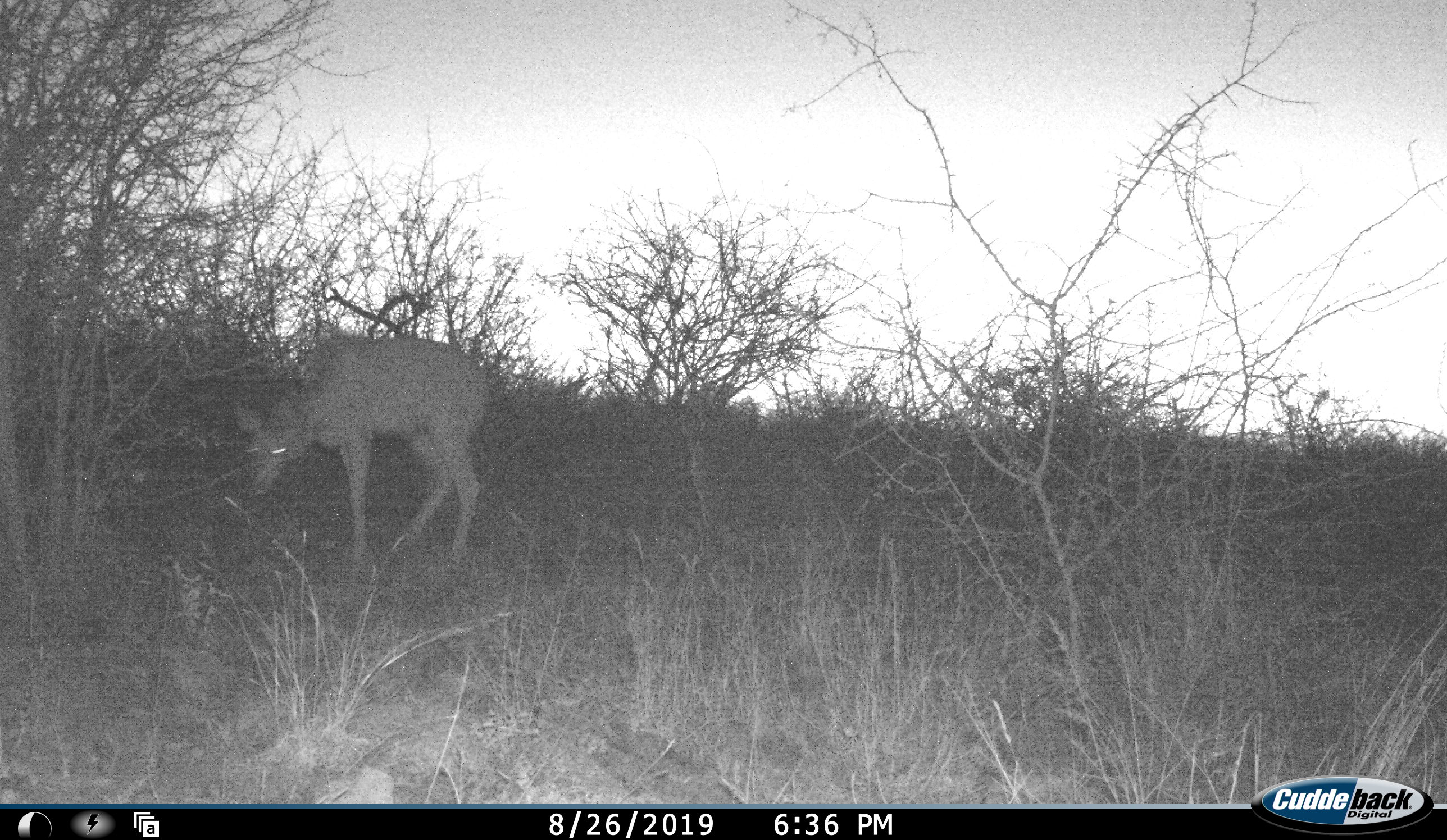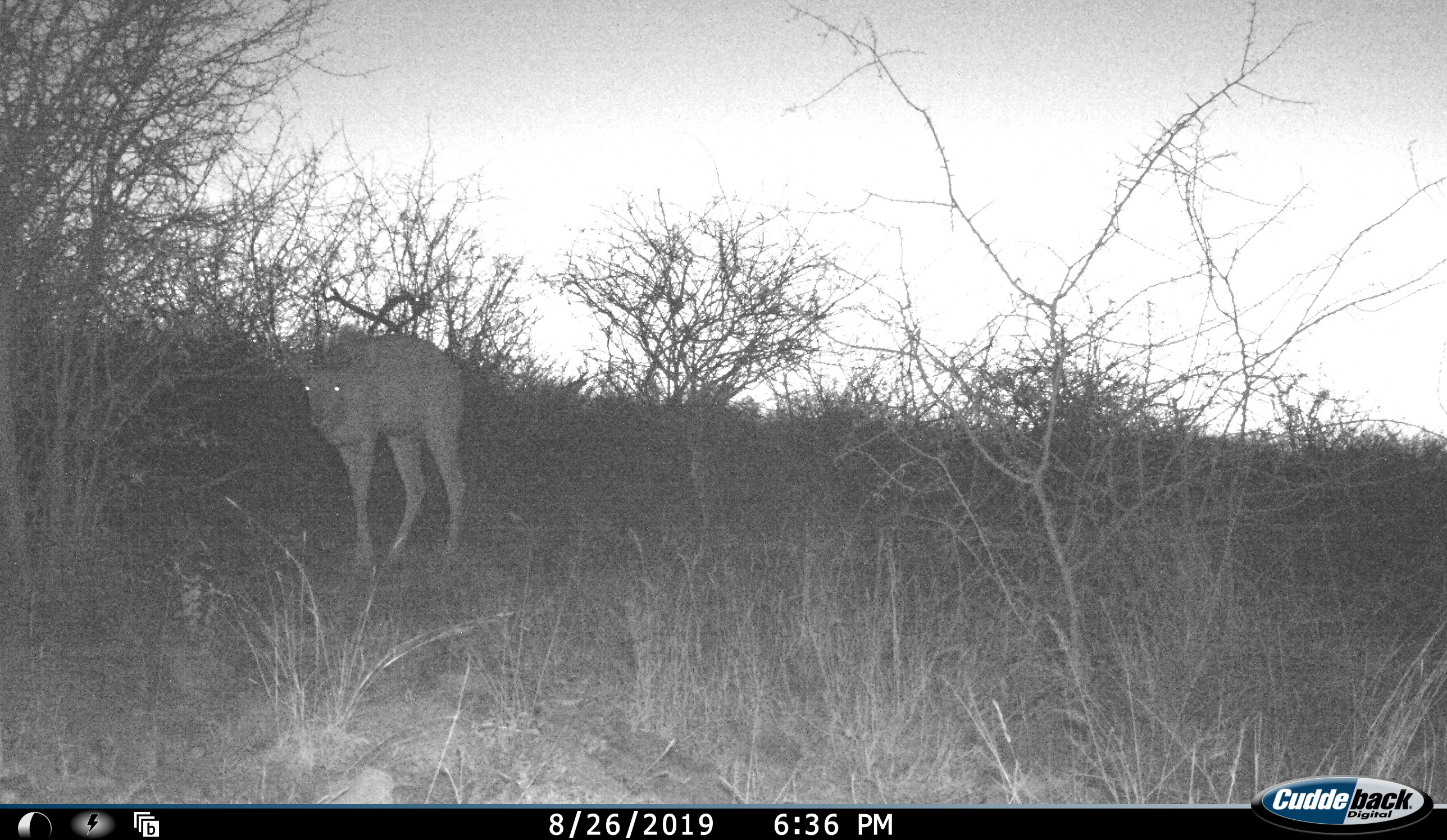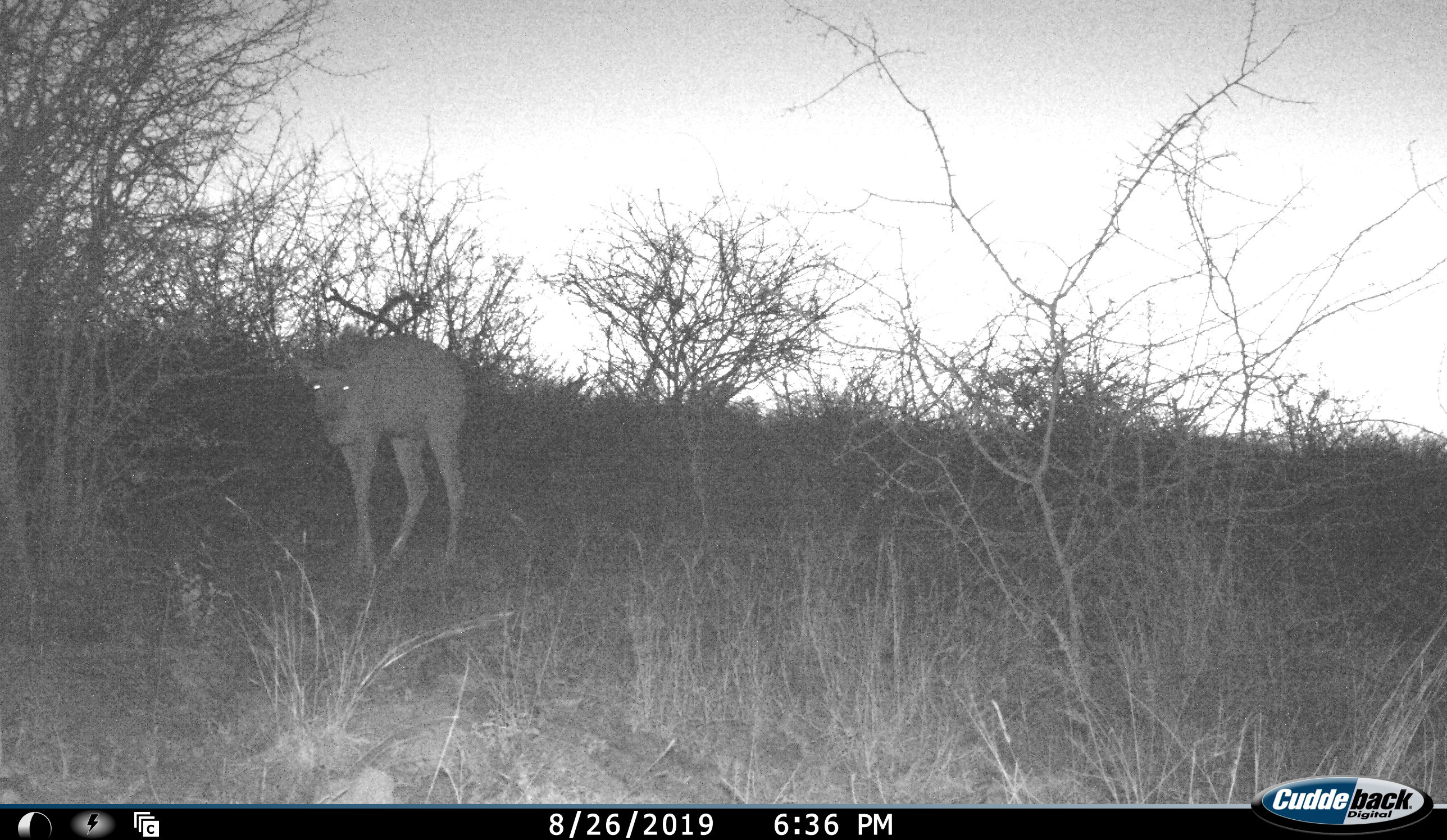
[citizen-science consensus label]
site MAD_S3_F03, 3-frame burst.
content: unidentified animal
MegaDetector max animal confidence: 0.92